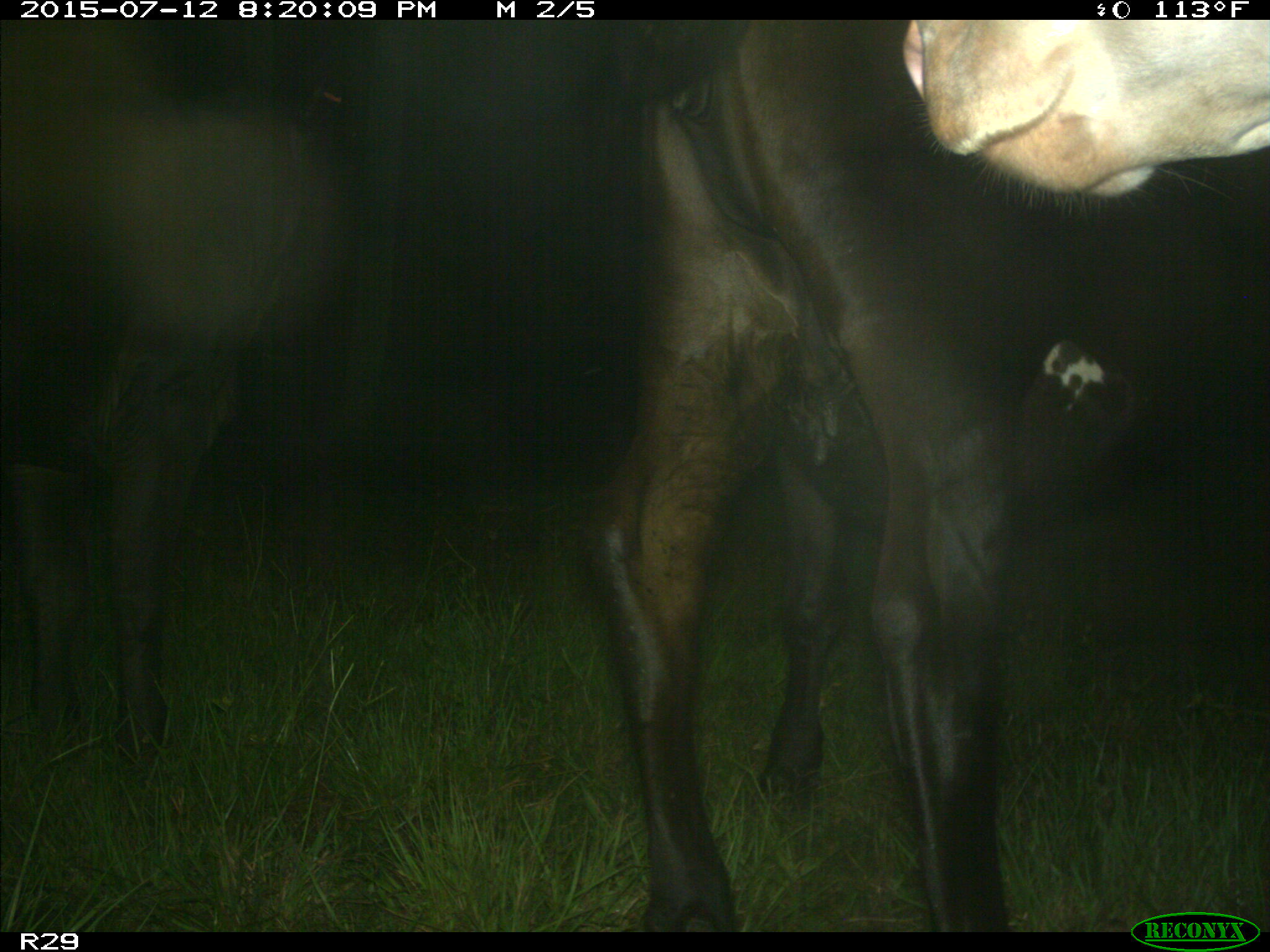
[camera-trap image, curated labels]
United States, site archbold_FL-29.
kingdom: Animalia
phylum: Chordata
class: Mammalia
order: Artiodactyla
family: Bovidae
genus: Bos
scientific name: Bos taurus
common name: domestic cow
Bos taurus (domestic cow).